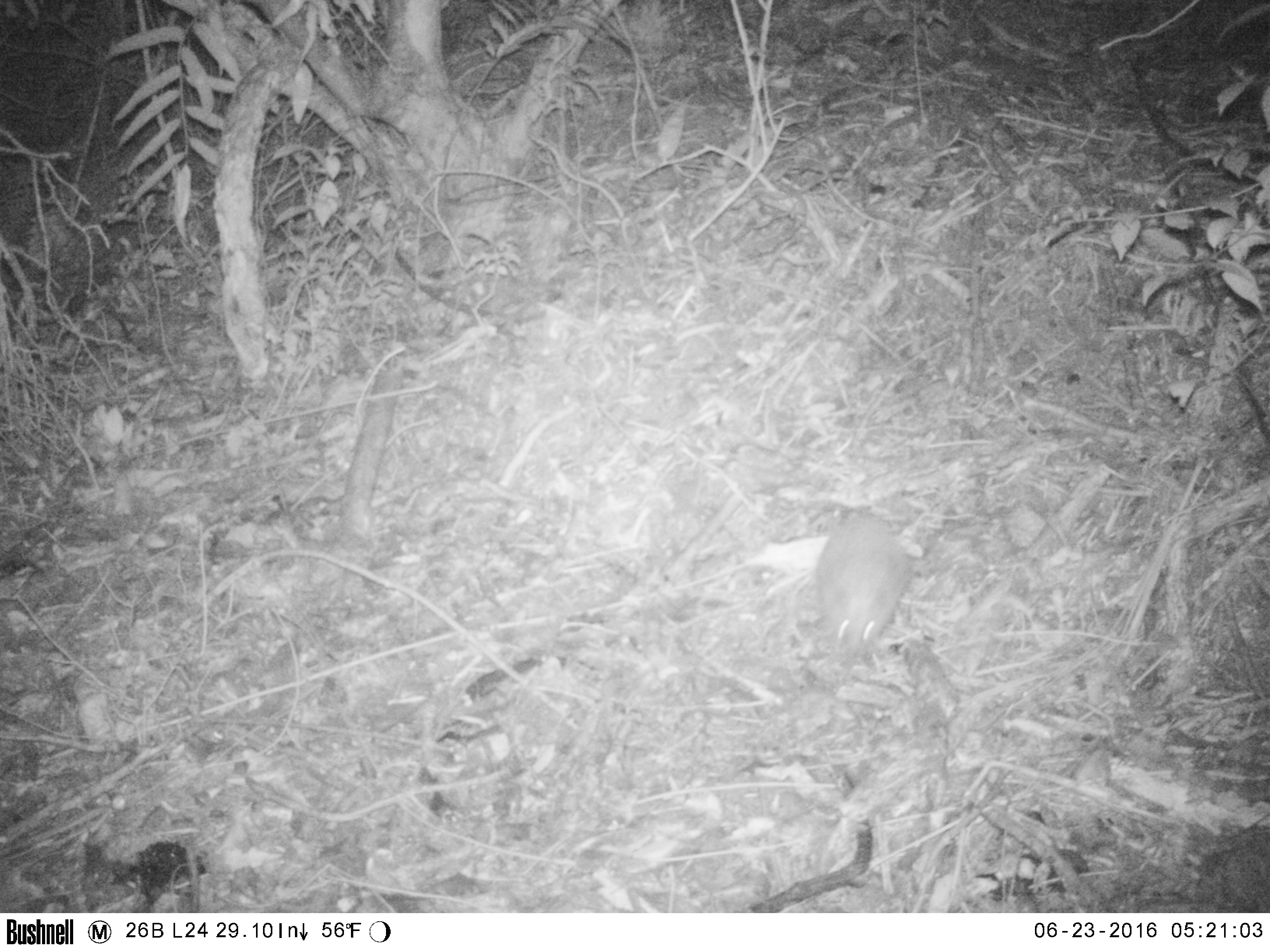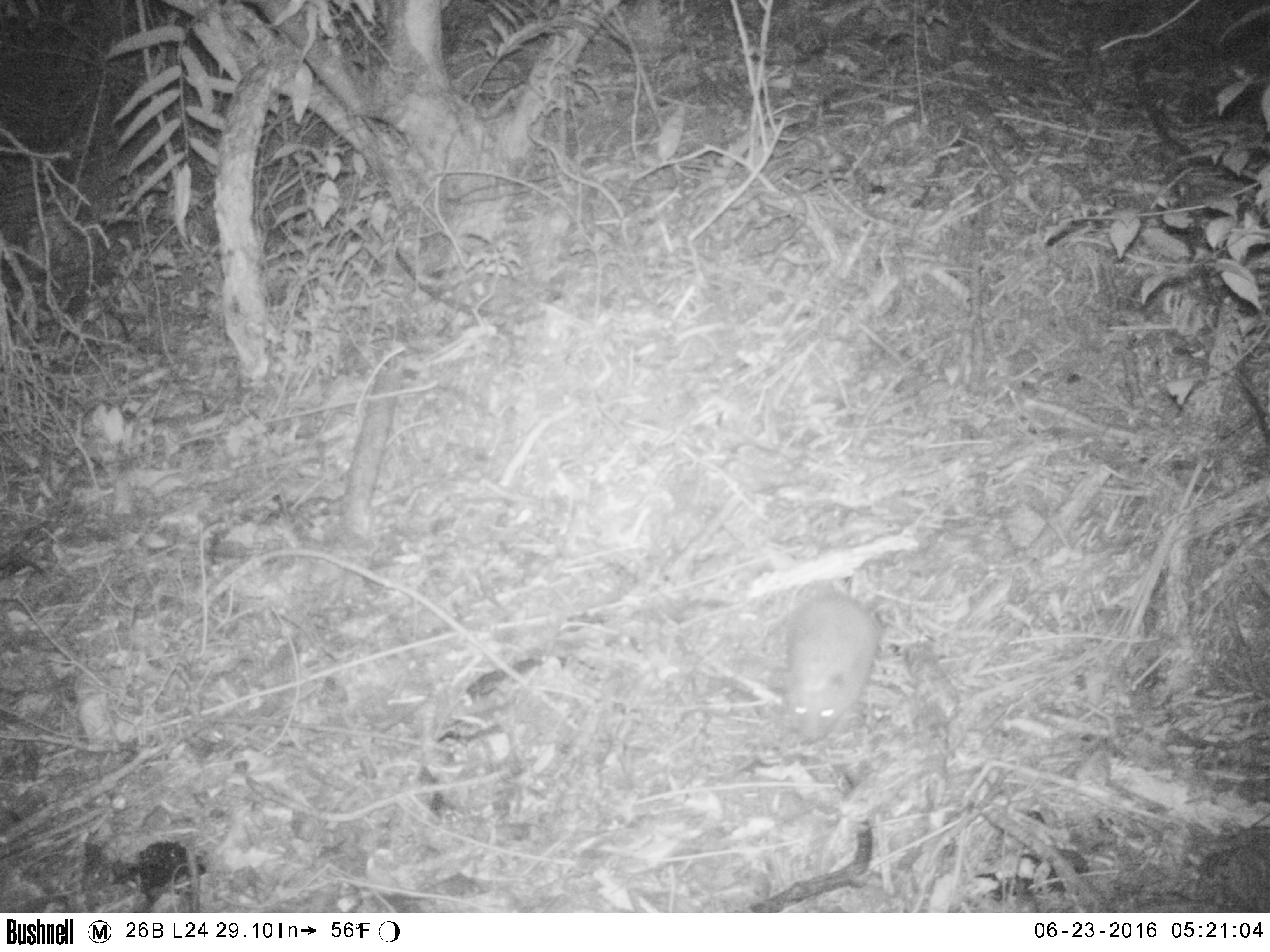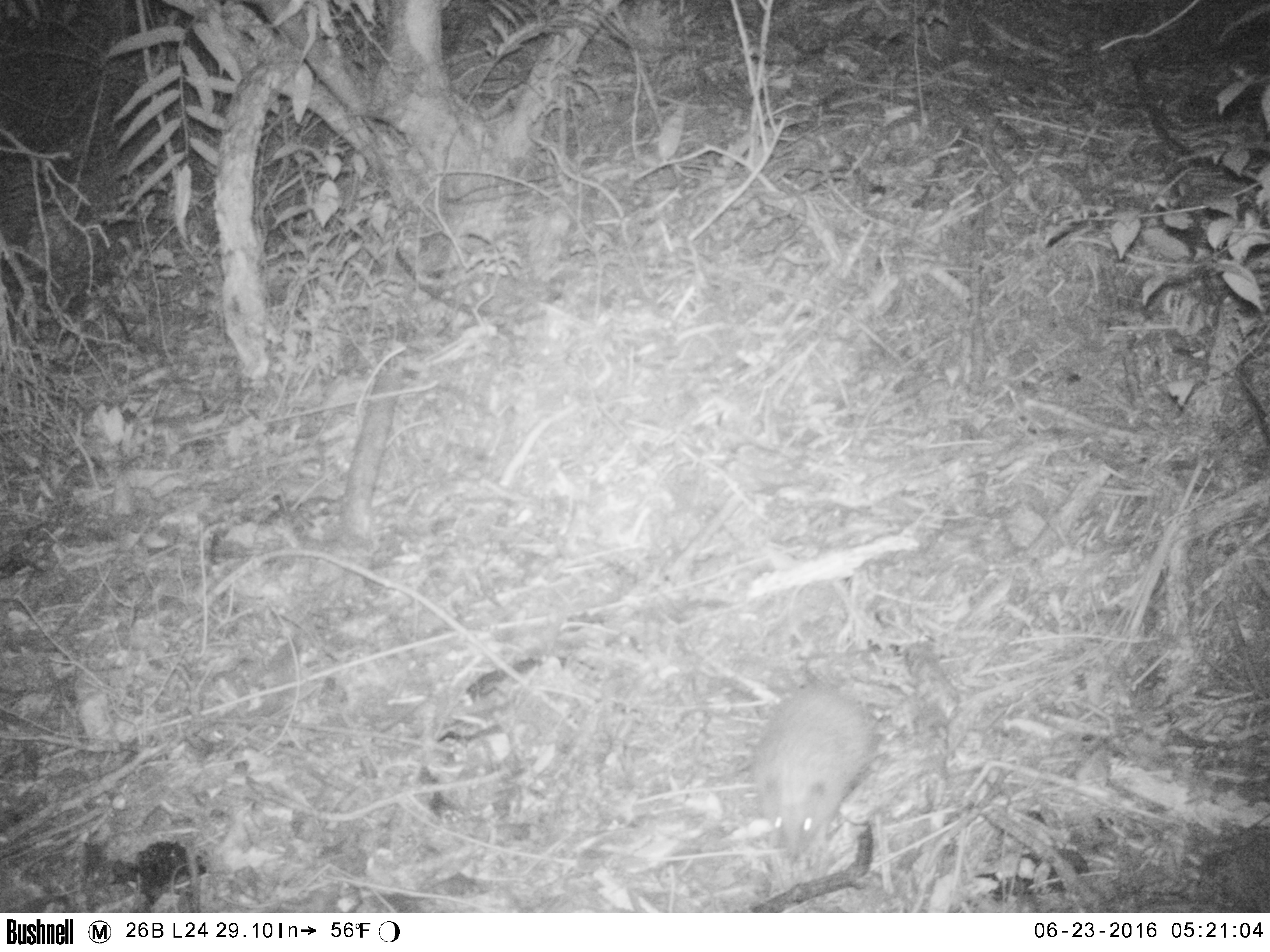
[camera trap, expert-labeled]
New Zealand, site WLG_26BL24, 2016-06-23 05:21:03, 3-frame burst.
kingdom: Animalia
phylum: Chordata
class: Mammalia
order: Eulipotyphla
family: Erinaceidae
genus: Erinaceus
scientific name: Erinaceus europaeus europaeus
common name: european hedgehog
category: hedgehog